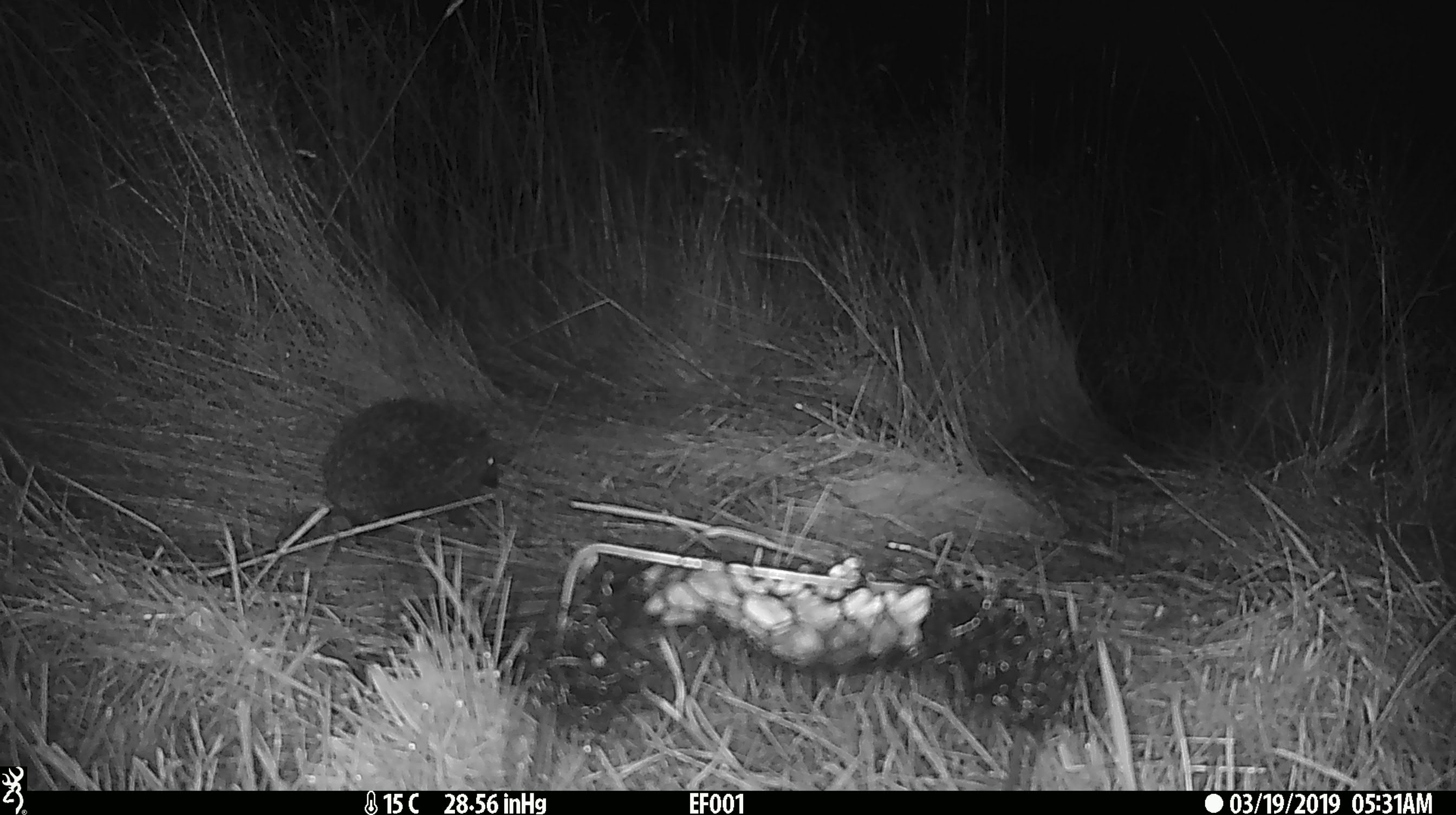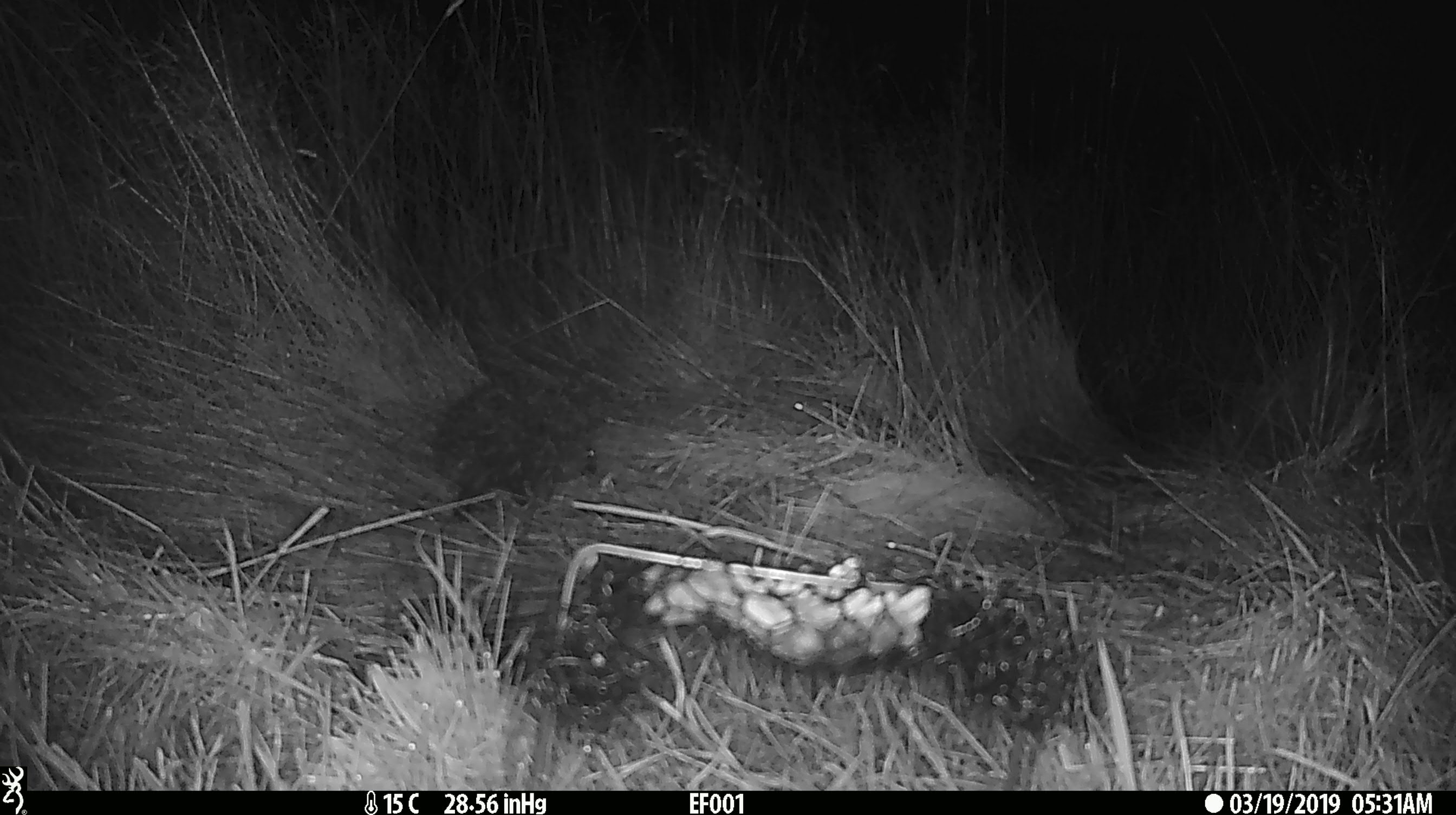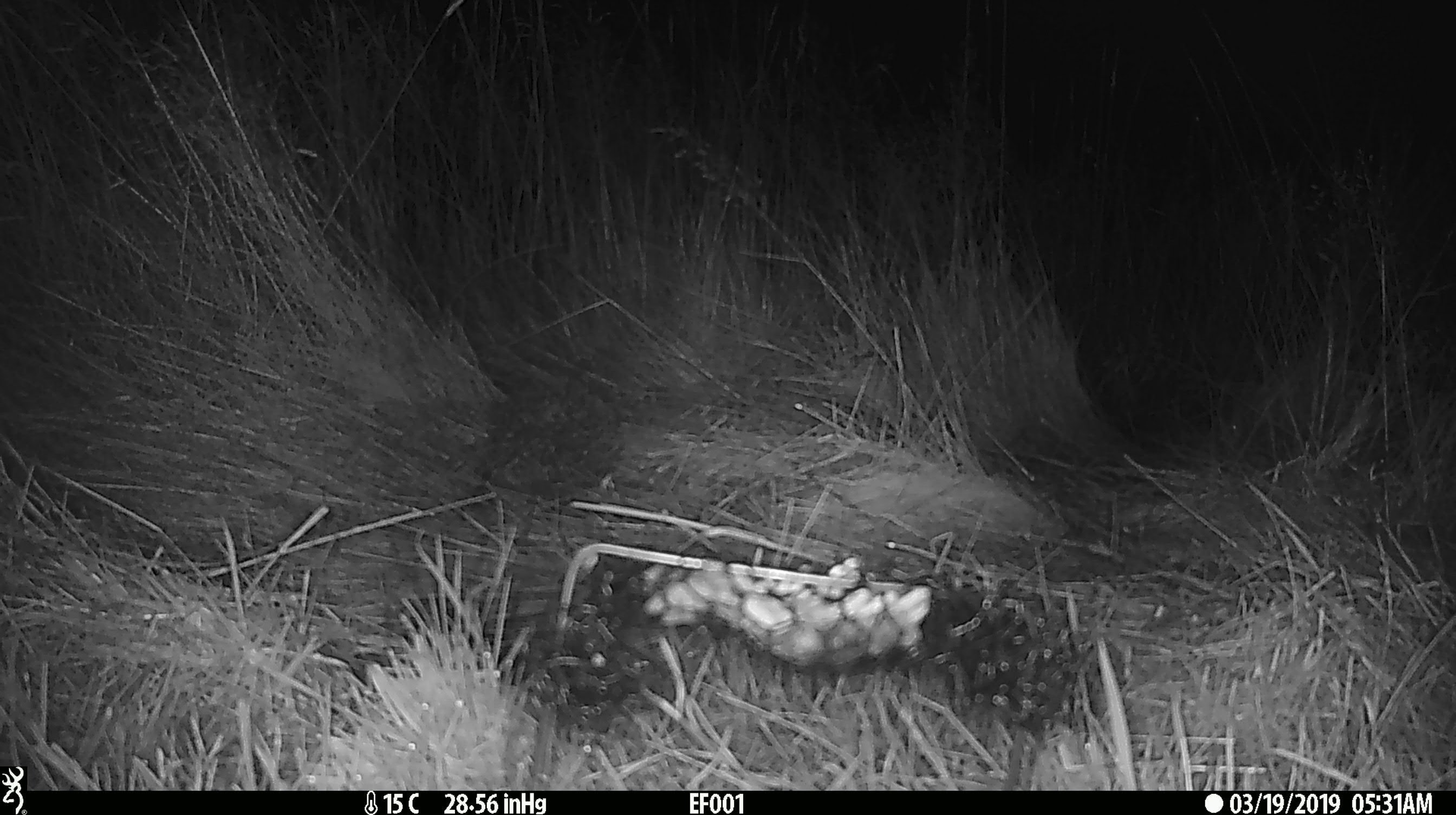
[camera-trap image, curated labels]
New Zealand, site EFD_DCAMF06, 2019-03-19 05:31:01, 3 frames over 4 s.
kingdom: Animalia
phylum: Chordata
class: Mammalia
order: Eulipotyphla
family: Erinaceidae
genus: Erinaceus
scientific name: Erinaceus europaeus europaeus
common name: european hedgehog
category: hedgehog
Hedgehog (european hedgehog) (Erinaceus europaeus europaeus).